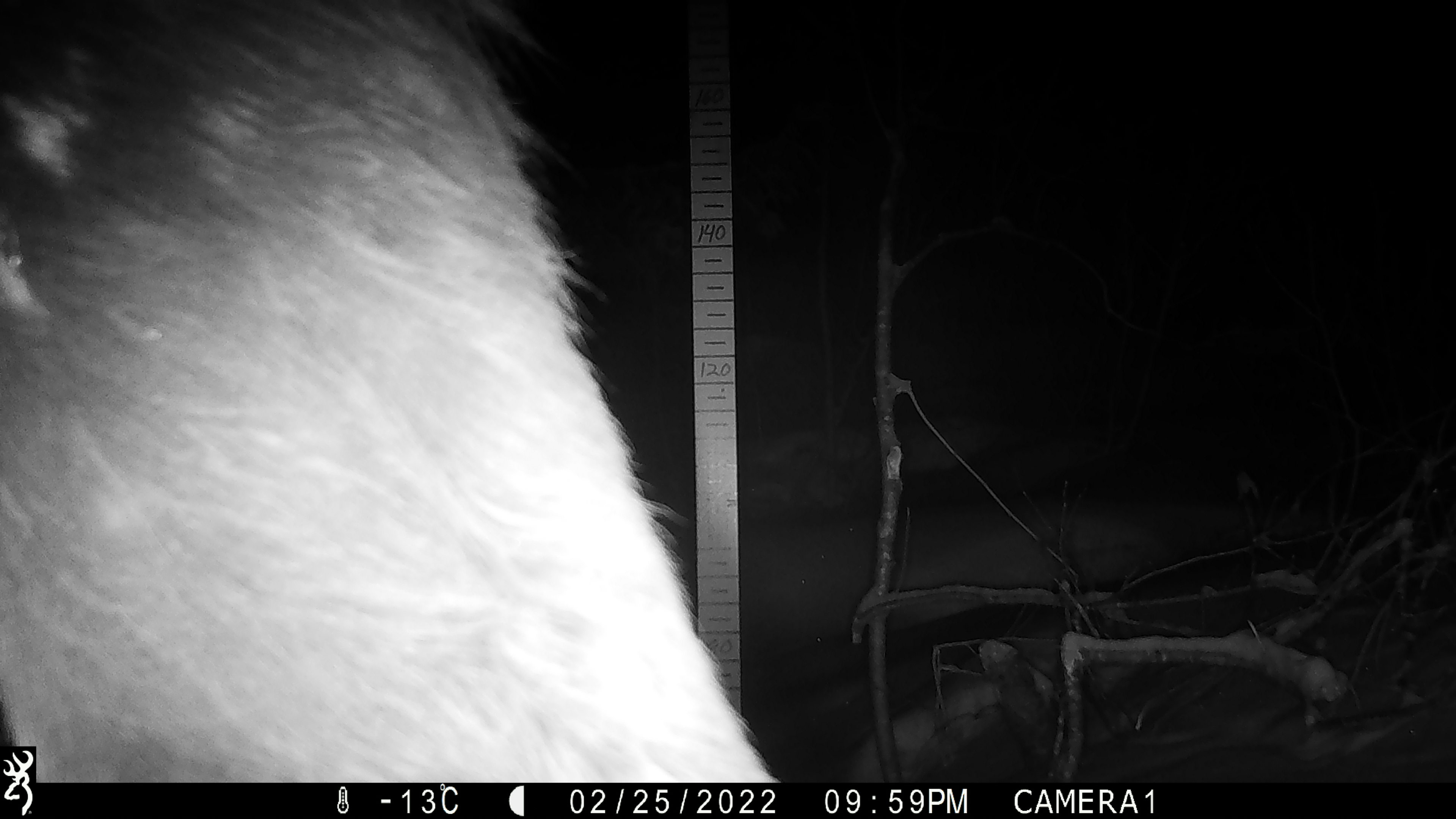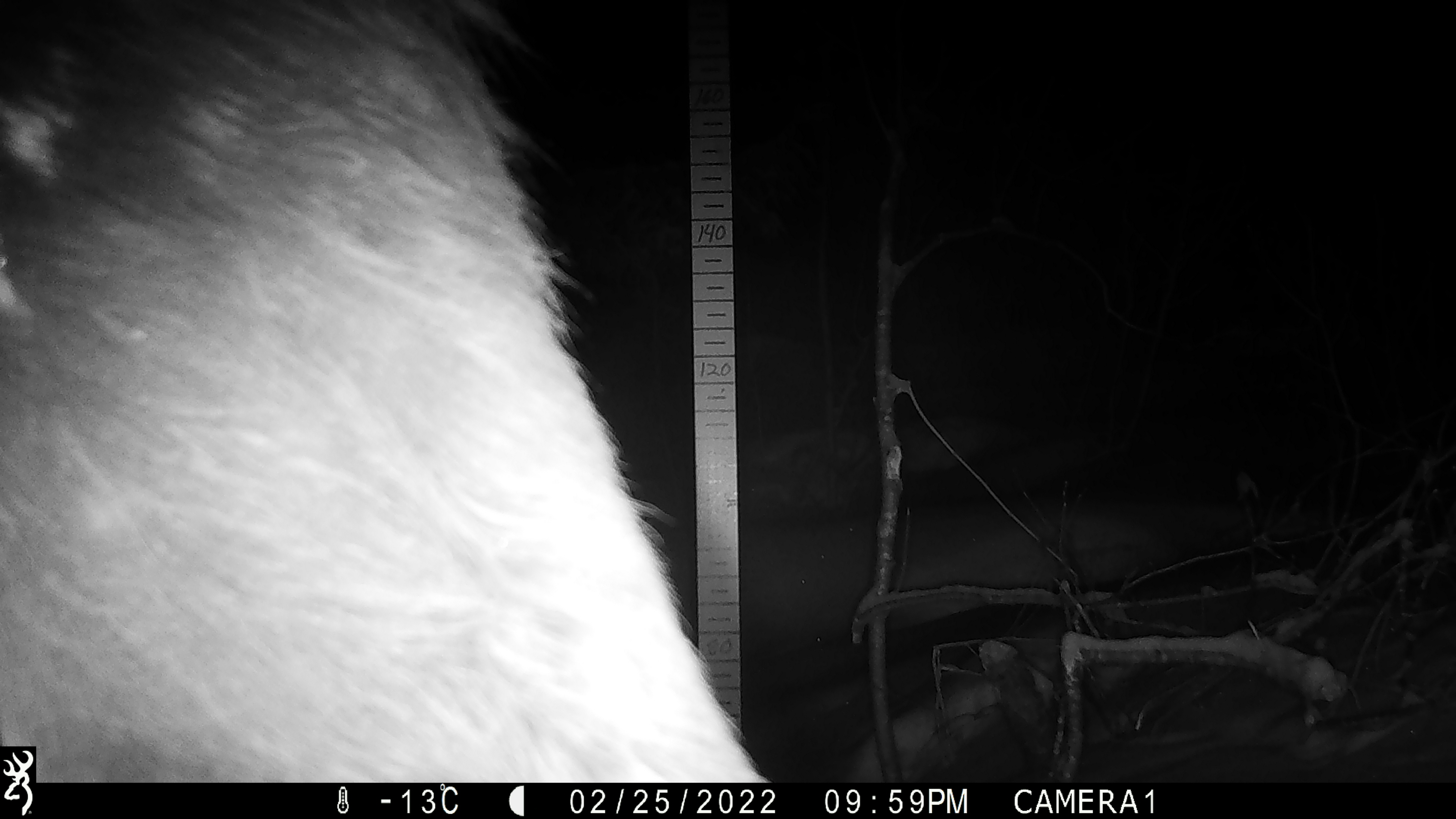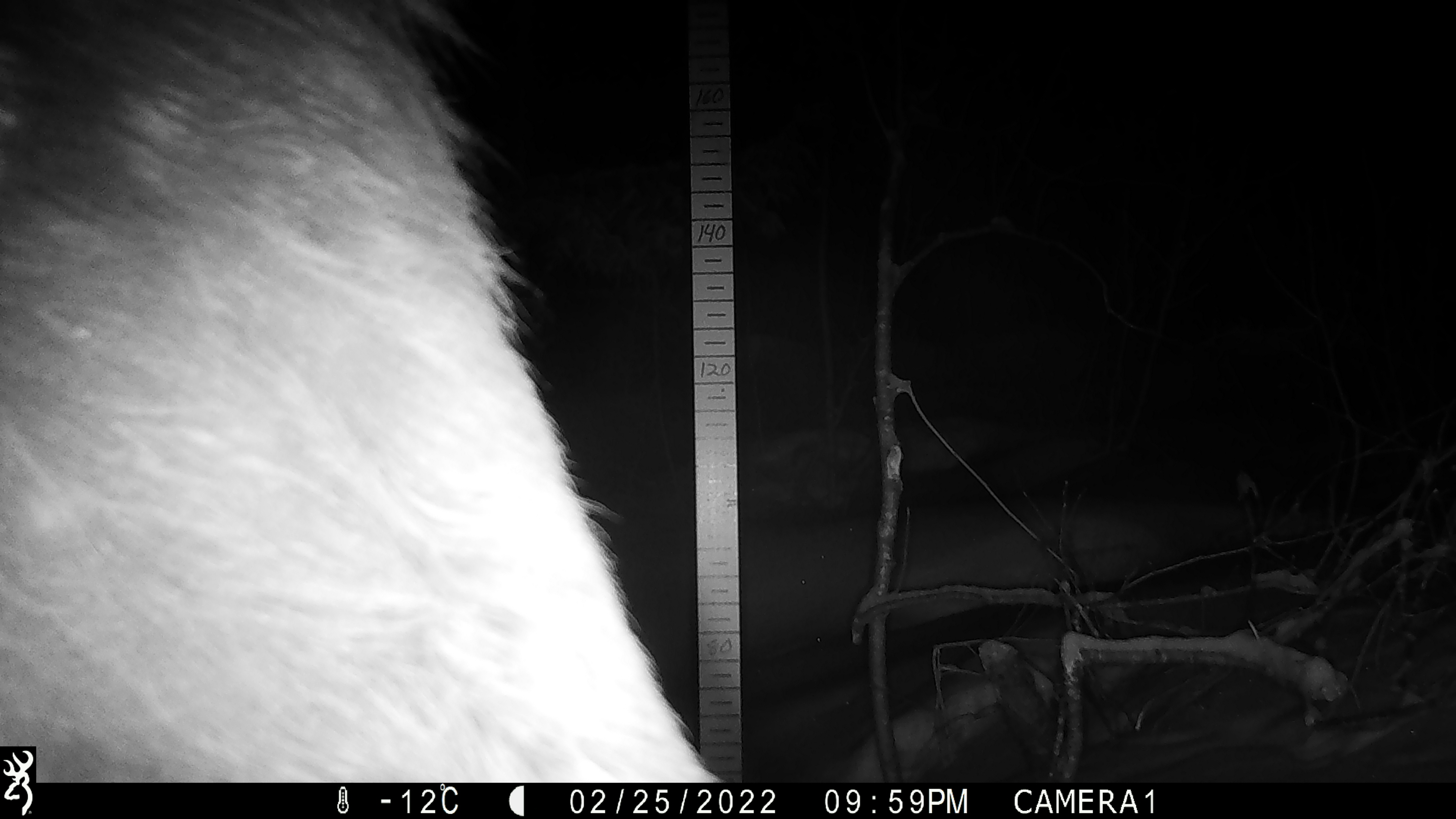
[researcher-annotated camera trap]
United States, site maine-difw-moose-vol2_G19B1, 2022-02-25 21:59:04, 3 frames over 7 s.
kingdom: Animalia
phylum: Chordata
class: Mammalia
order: Artiodactyla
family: Cervidae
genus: Alces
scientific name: Alces alces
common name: moose